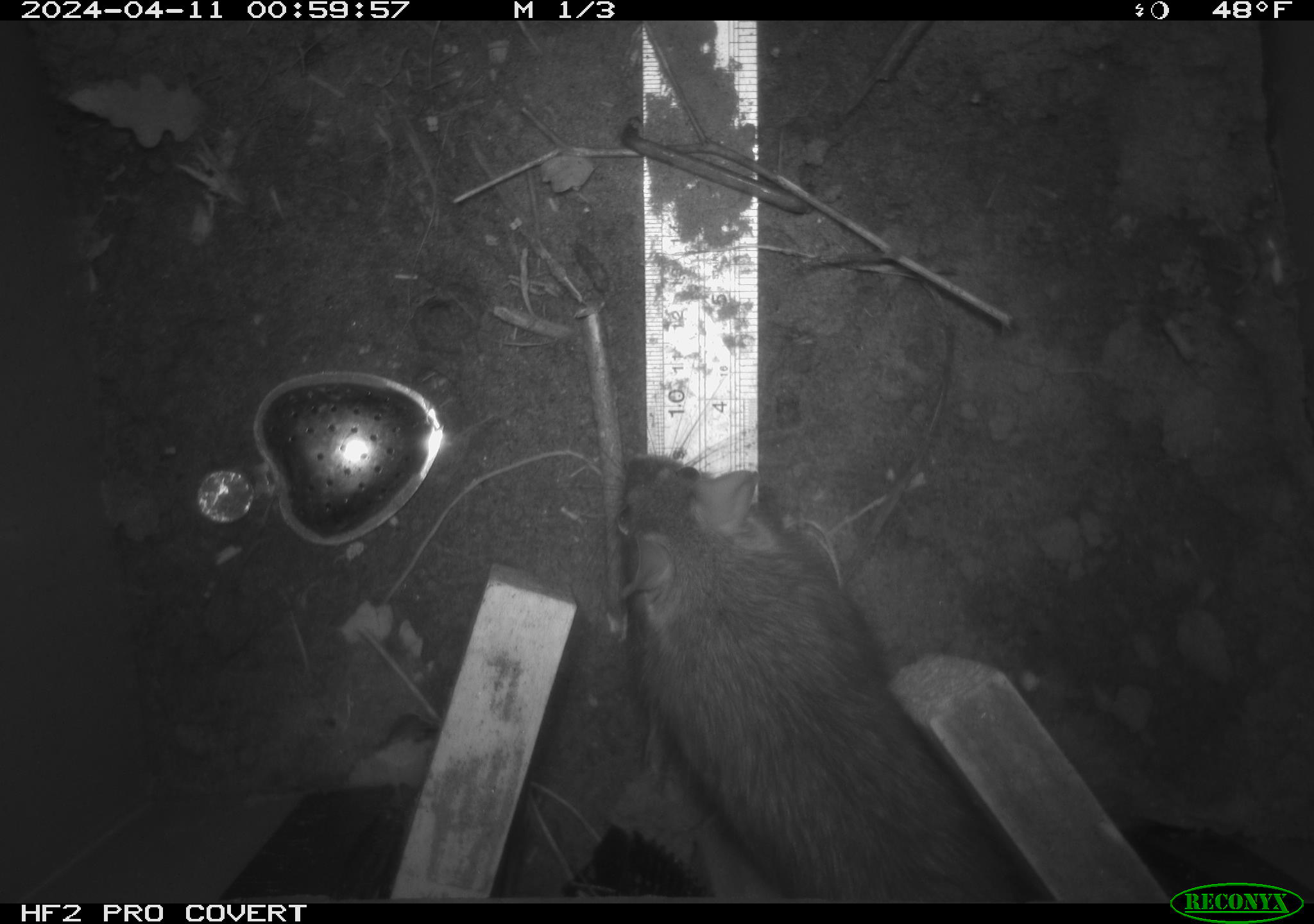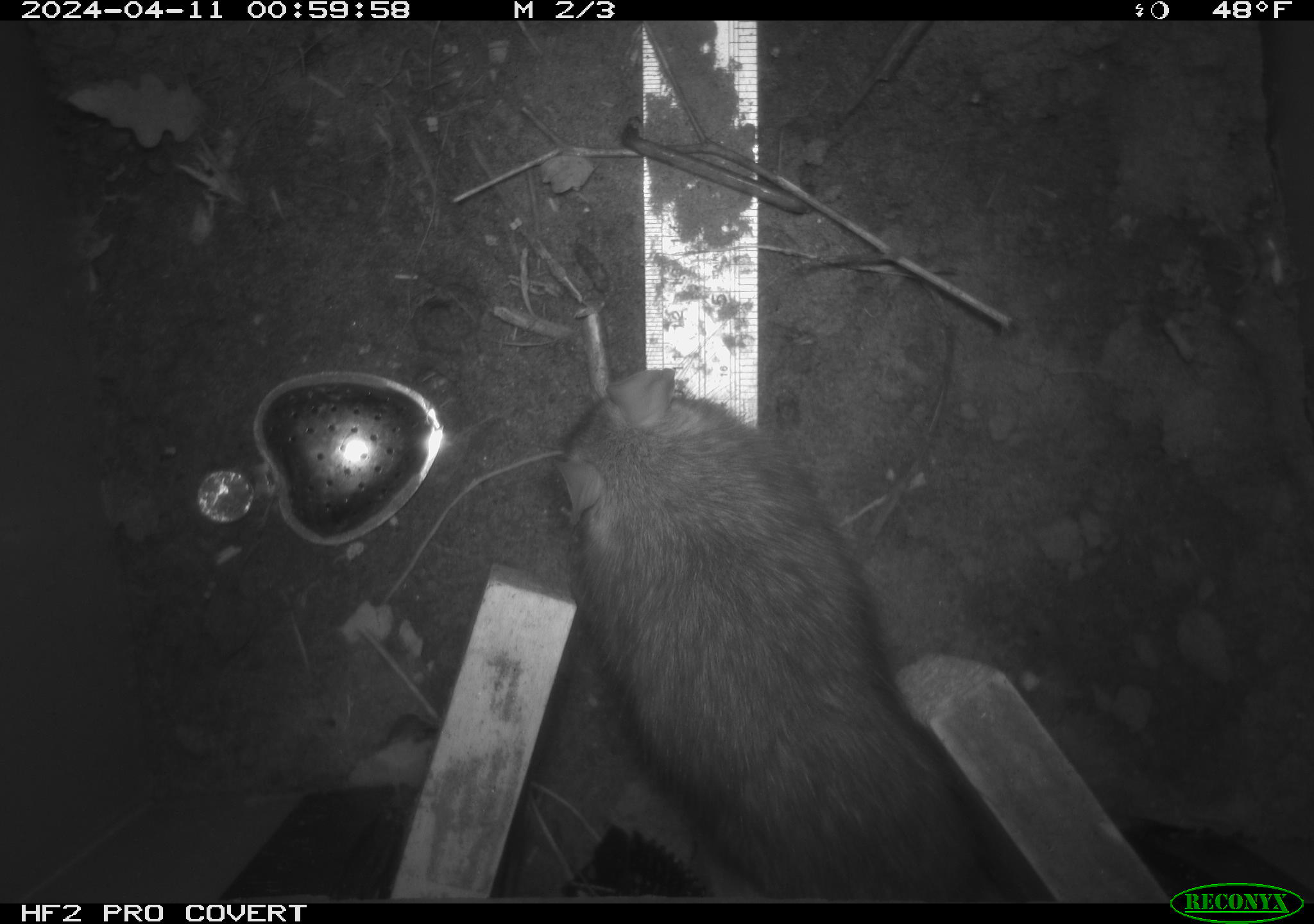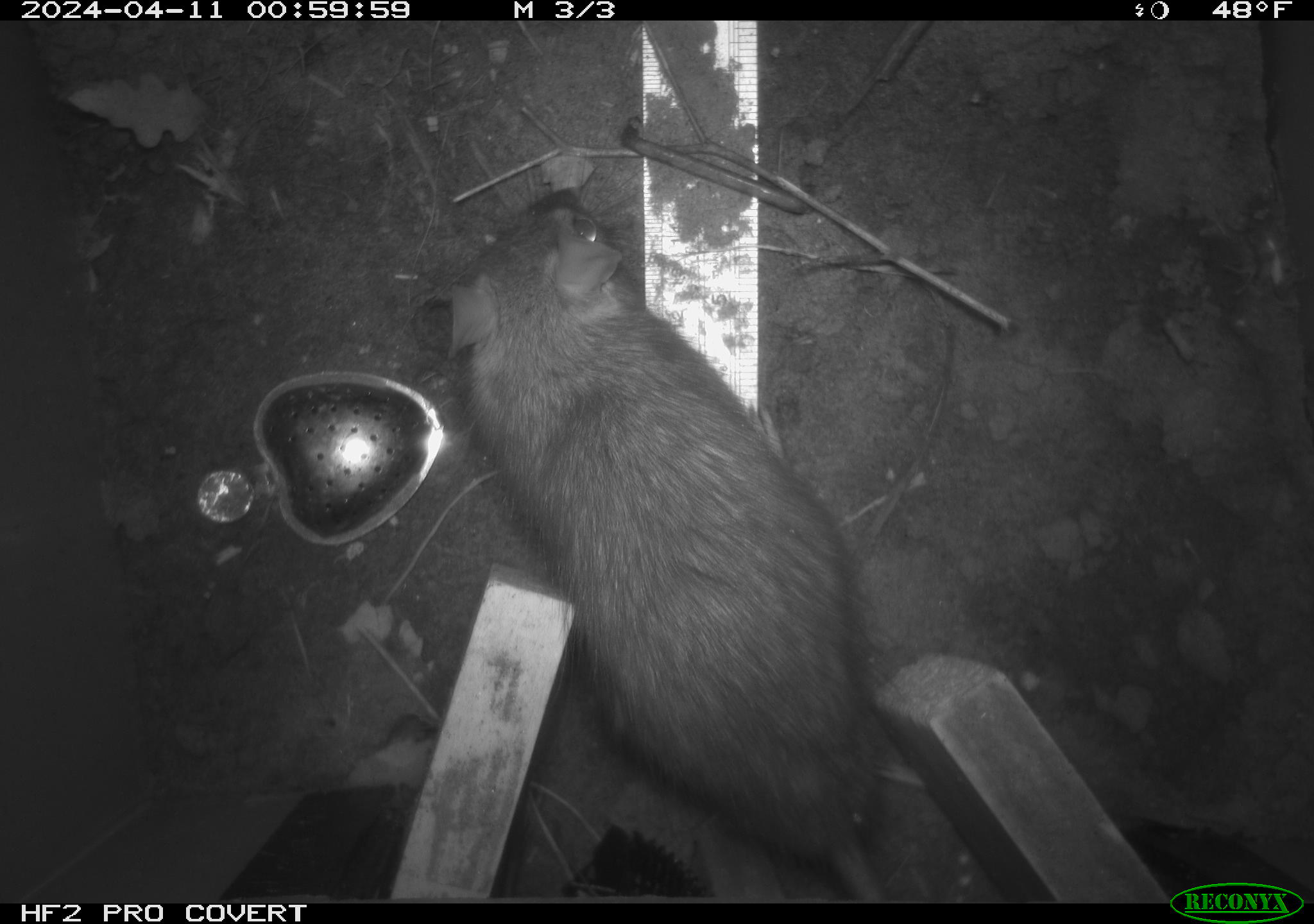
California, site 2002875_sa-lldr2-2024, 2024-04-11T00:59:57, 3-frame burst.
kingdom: Animalia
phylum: Chordata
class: Mammalia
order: Rodentia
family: Muridae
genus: Rattus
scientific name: Rattus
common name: rat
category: rattus species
Rattus species (rat) (Rattus).